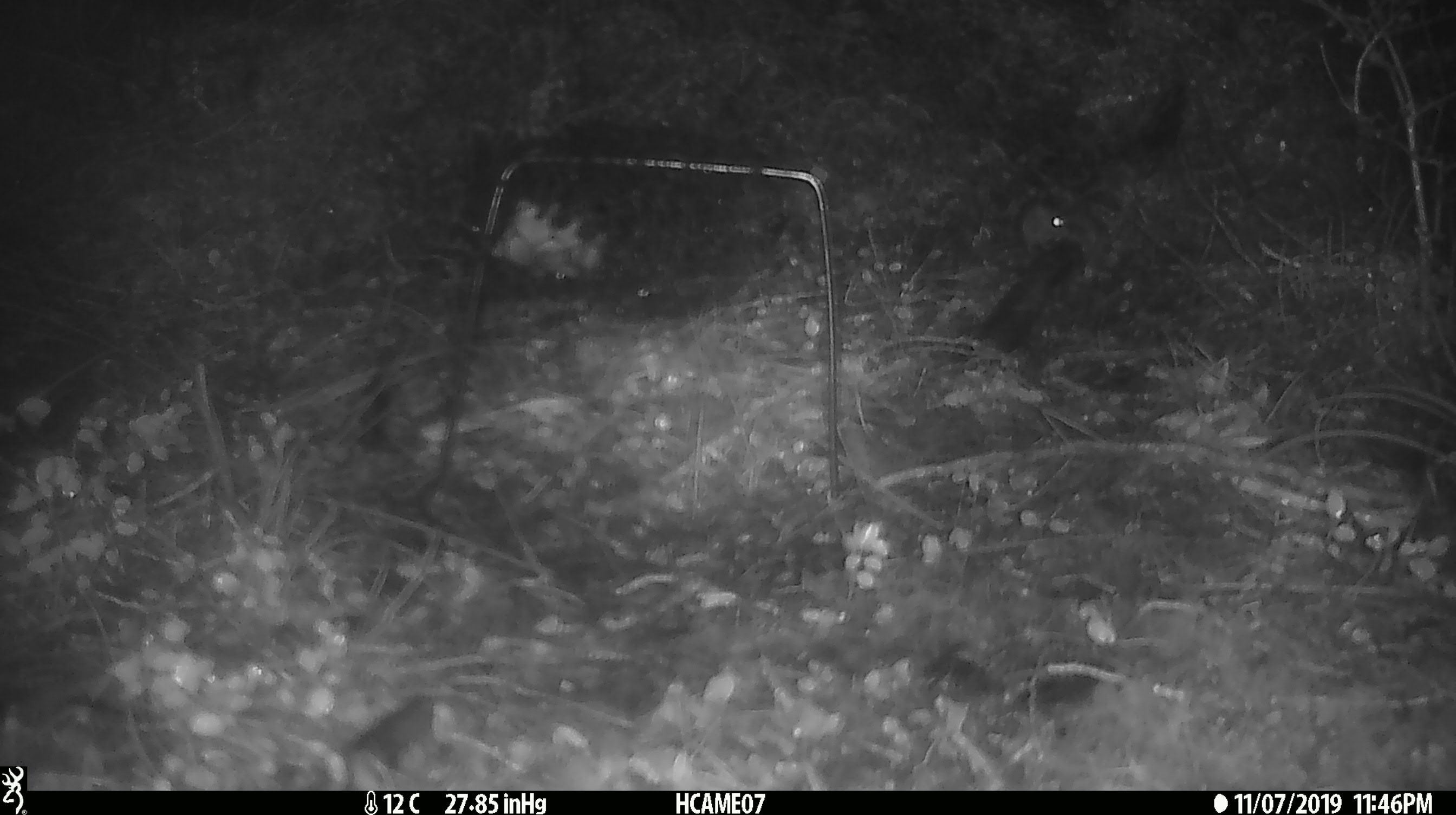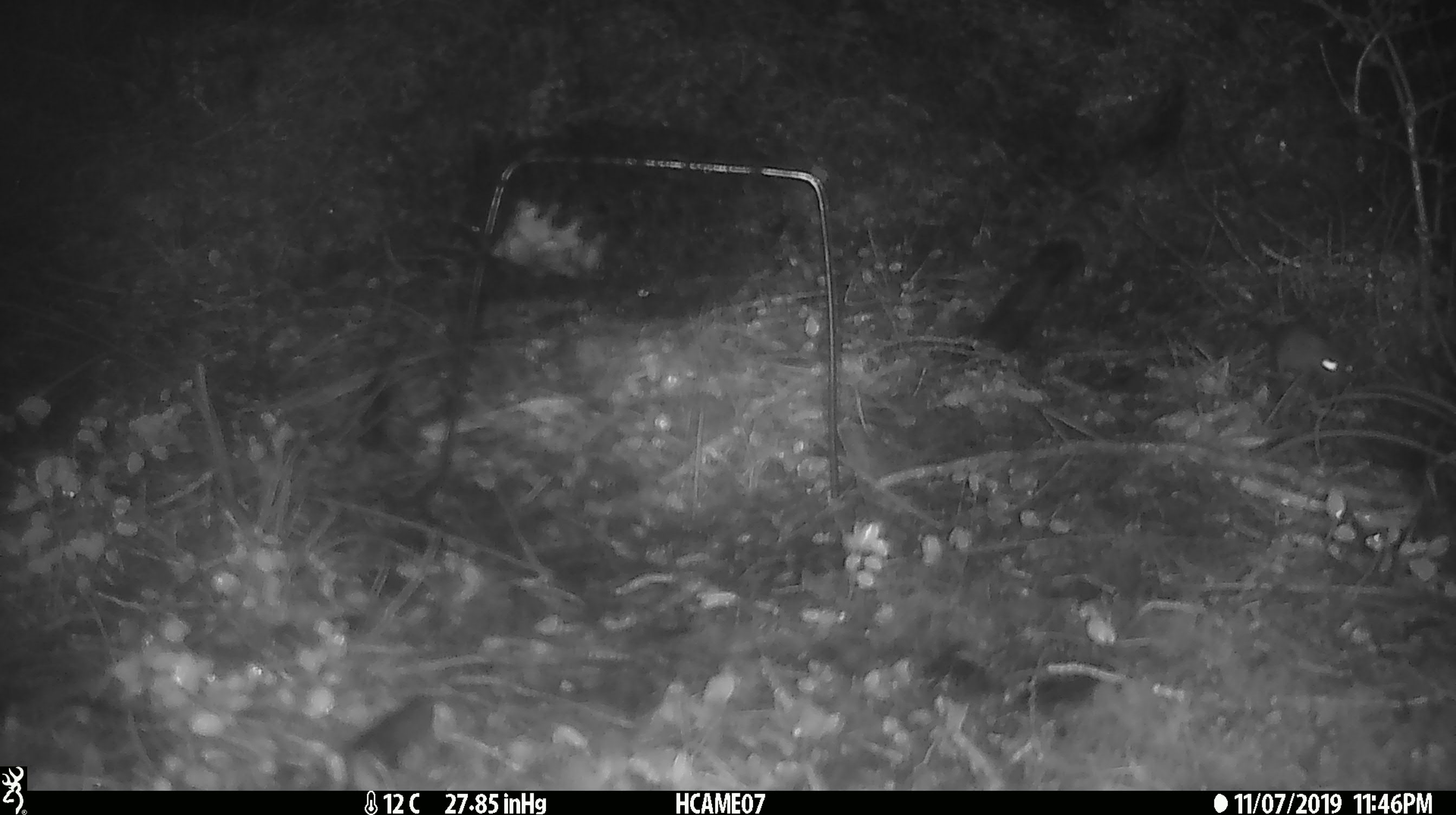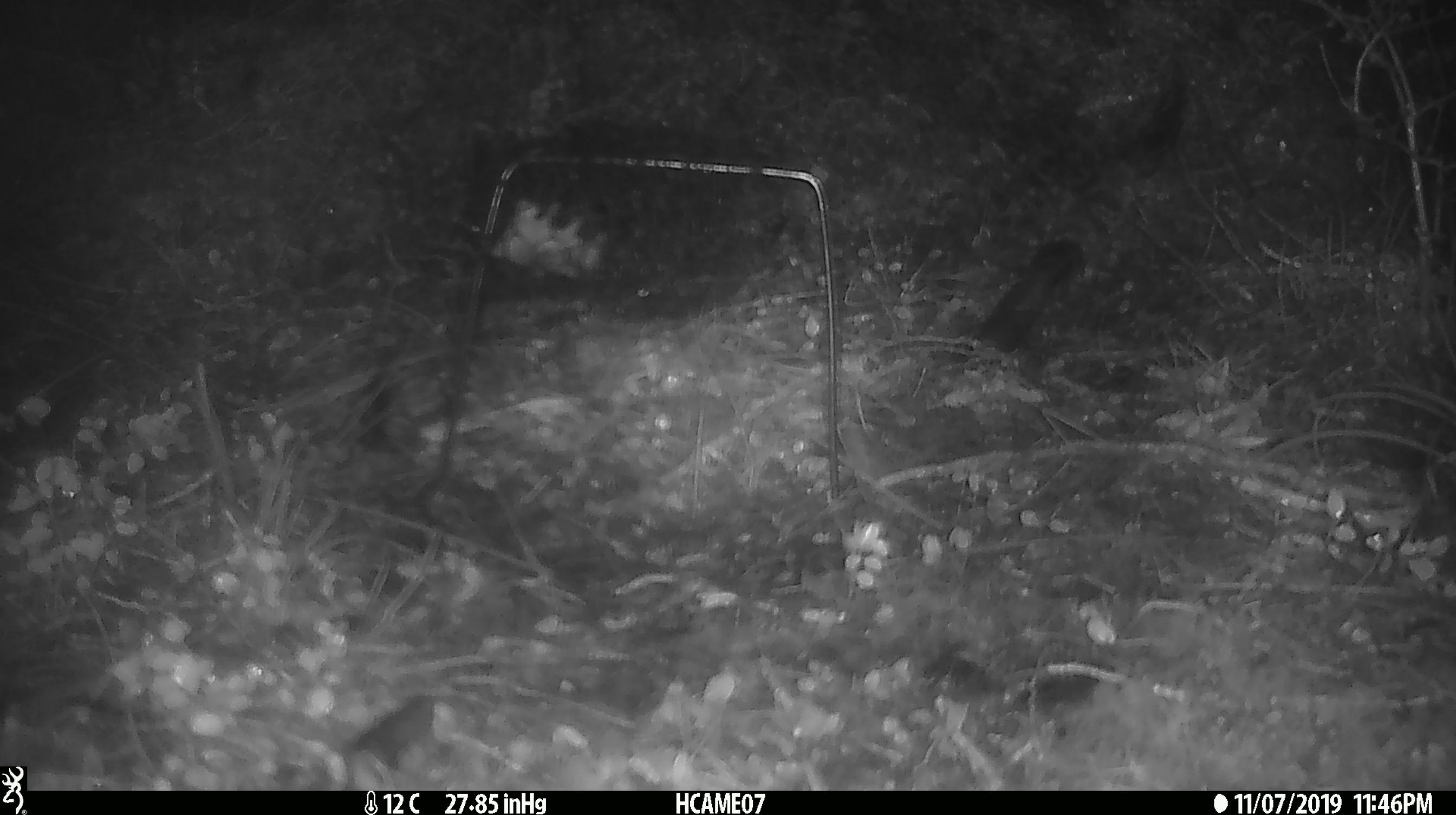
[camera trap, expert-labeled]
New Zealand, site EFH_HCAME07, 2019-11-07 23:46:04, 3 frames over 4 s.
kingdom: Animalia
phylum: Chordata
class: Mammalia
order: Rodentia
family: Muridae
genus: Mus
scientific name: Mus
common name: mouse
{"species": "mouse (Mus)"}